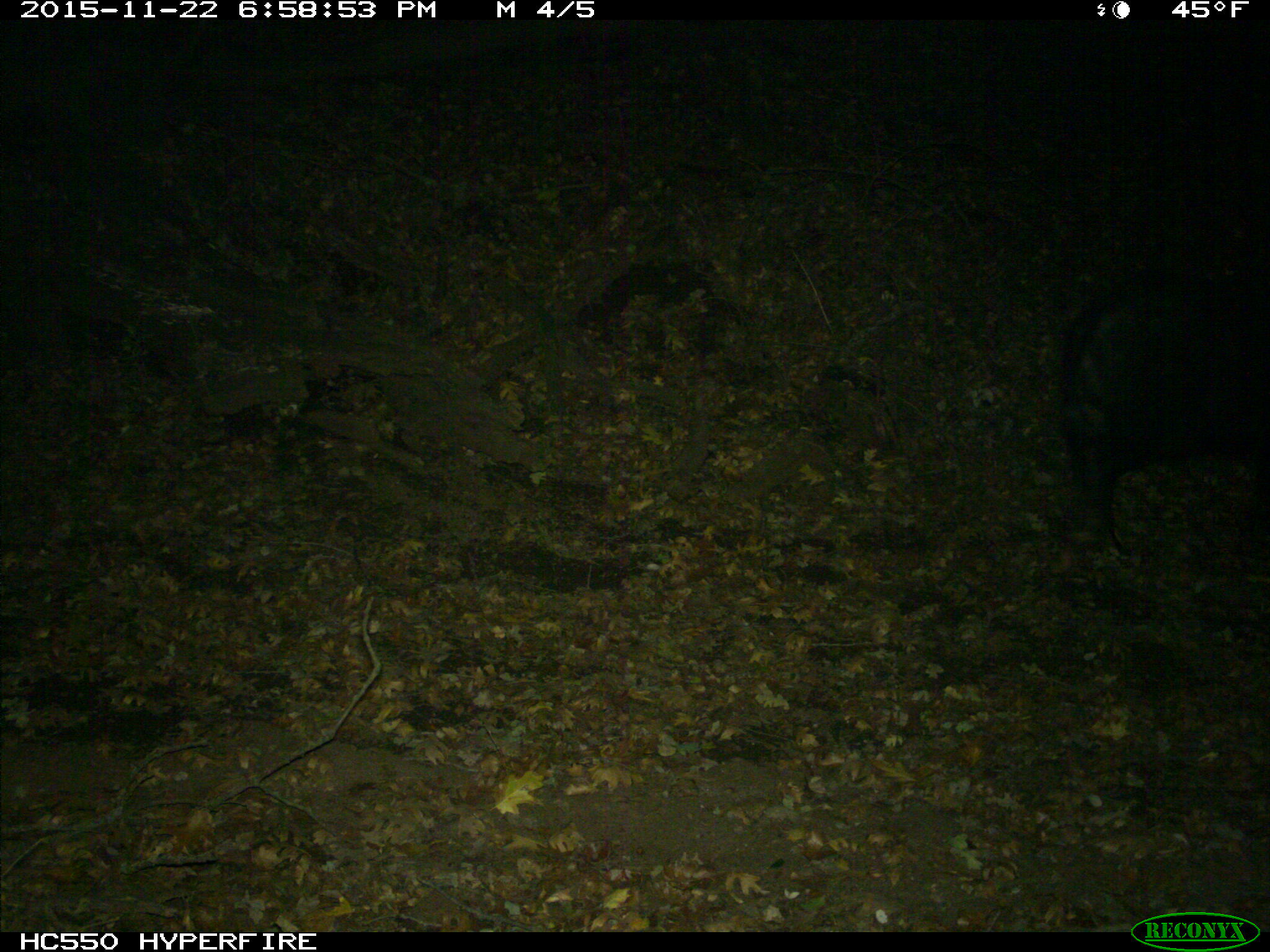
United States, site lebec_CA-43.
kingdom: Animalia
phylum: Chordata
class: Mammalia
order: Artiodactyla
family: Suidae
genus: Sus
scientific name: Sus scrofa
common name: wild boar